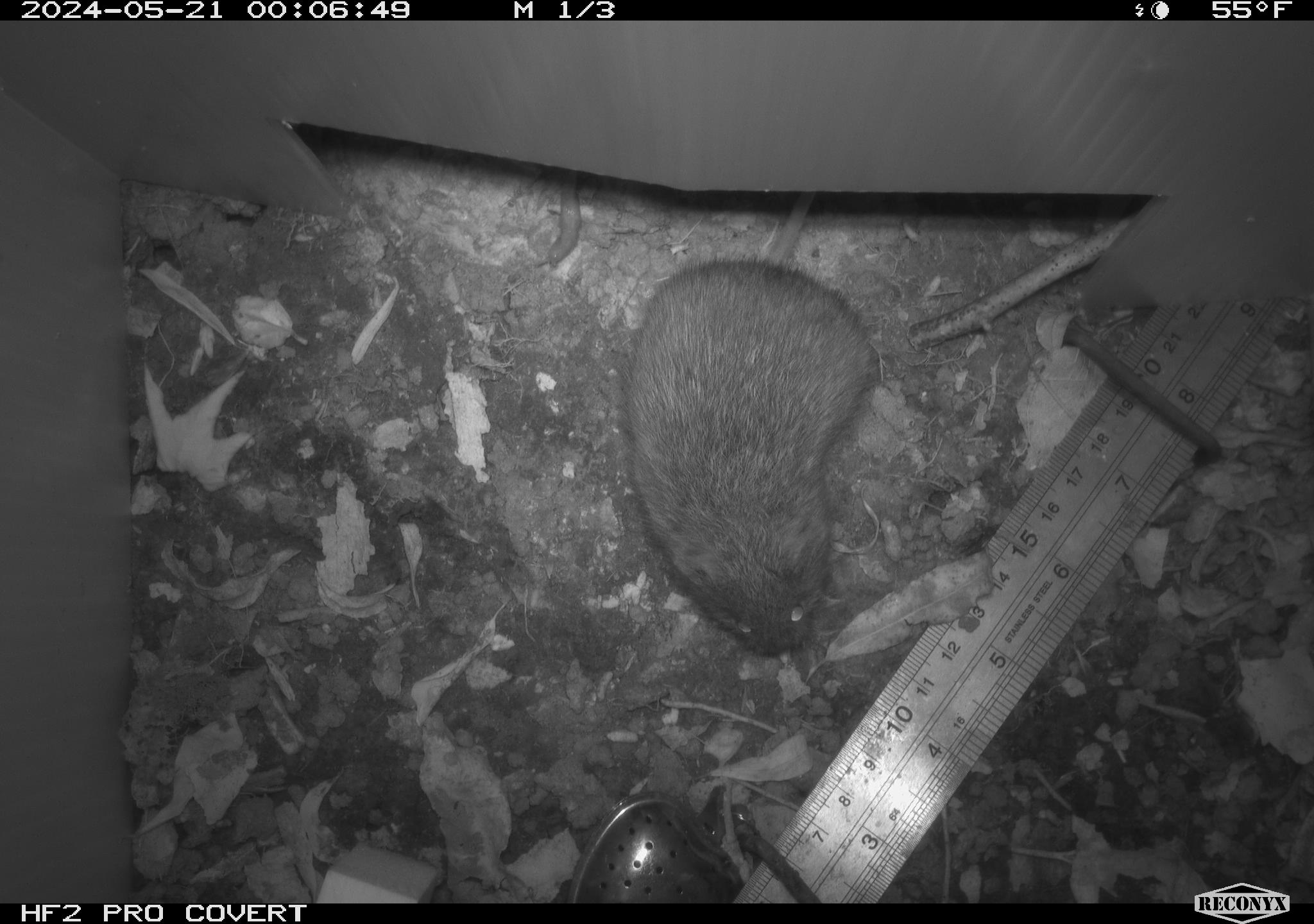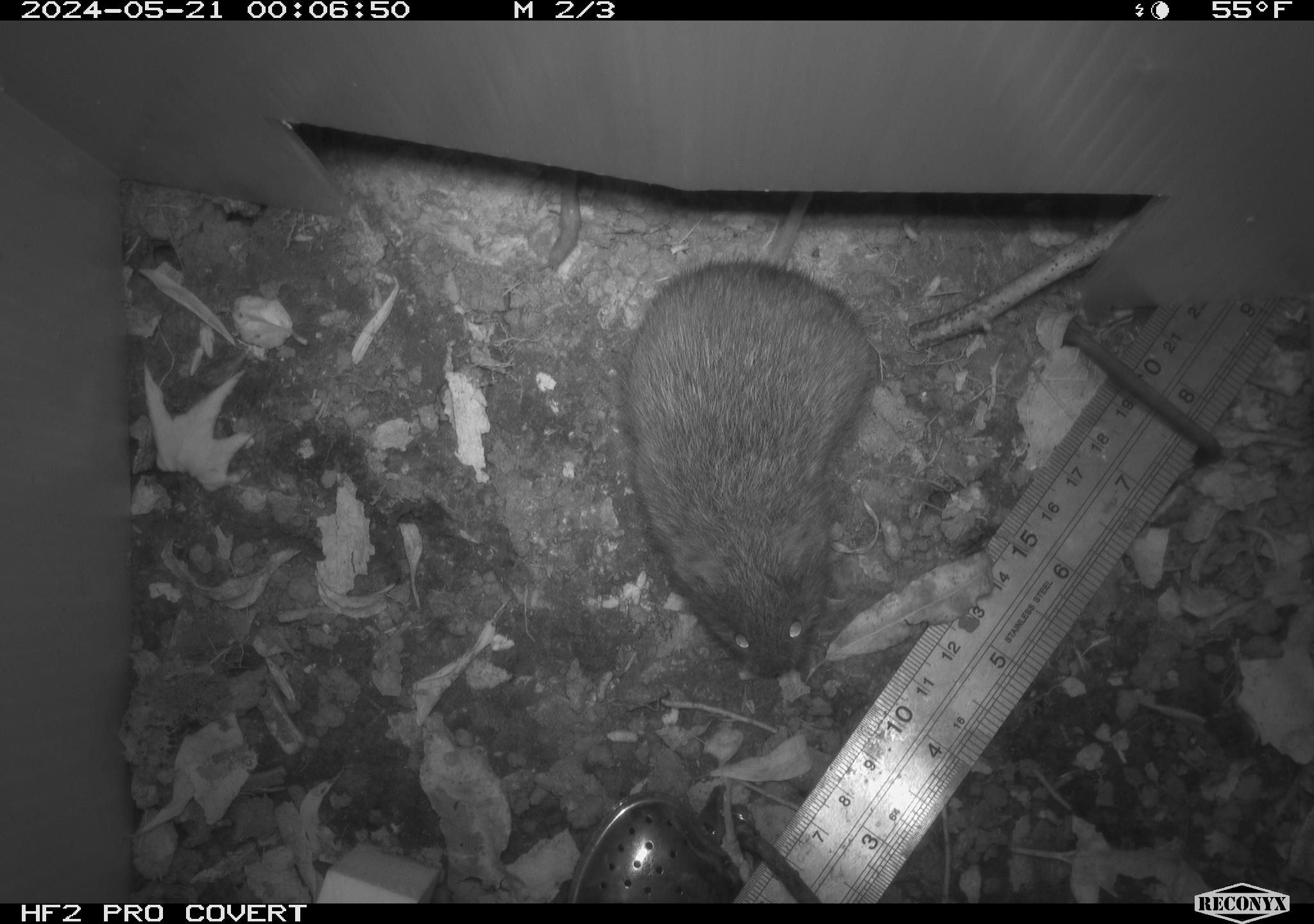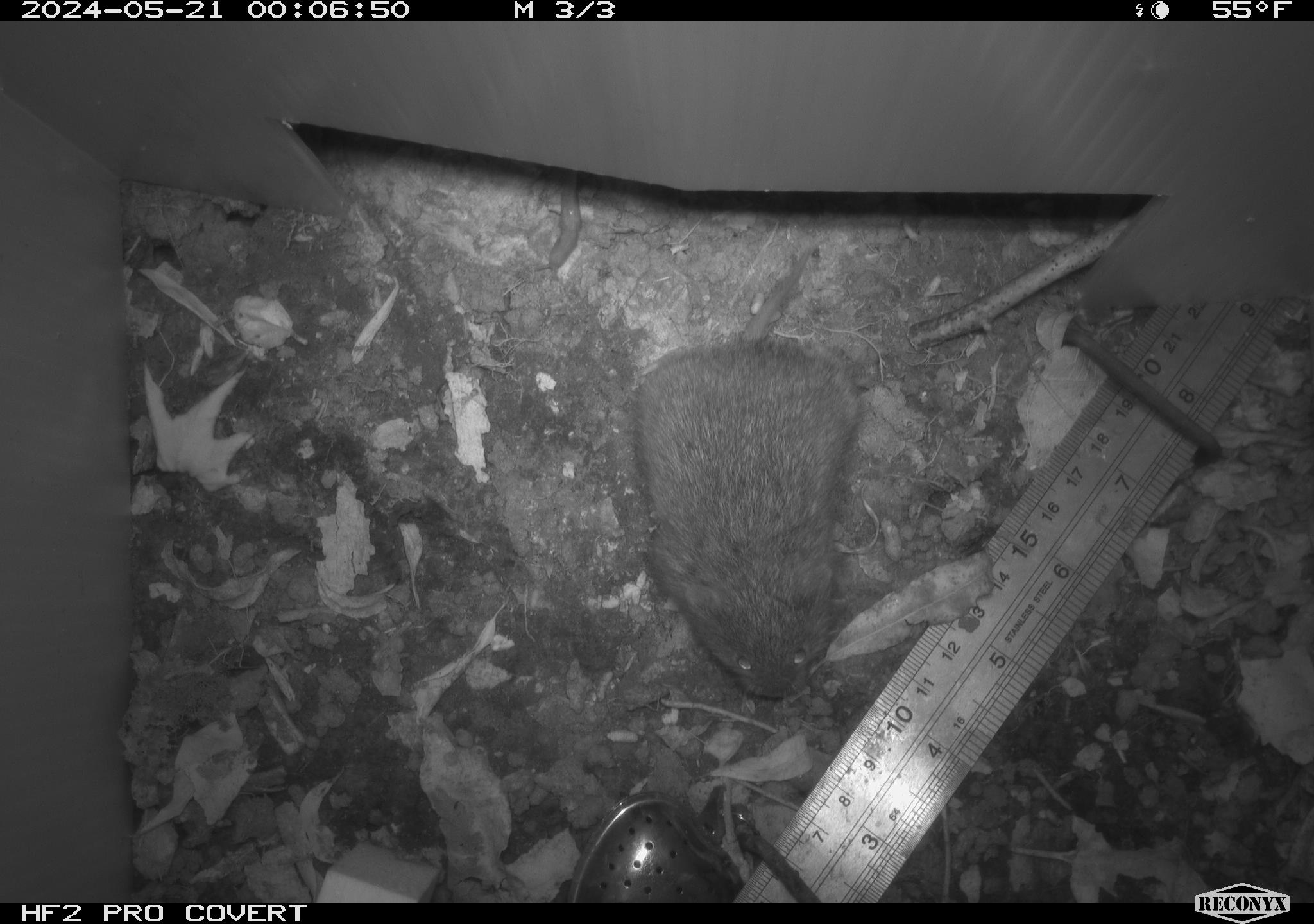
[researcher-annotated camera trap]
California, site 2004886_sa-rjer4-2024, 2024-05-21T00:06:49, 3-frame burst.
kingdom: Animalia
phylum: Chordata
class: Mammalia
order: Rodentia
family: Cricetidae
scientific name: Arvicolinae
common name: voles, lemmings, and muskrats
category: arvicolinae subfamily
Arvicolinae subfamily (voles, lemmings, and muskrats) (Arvicolinae).